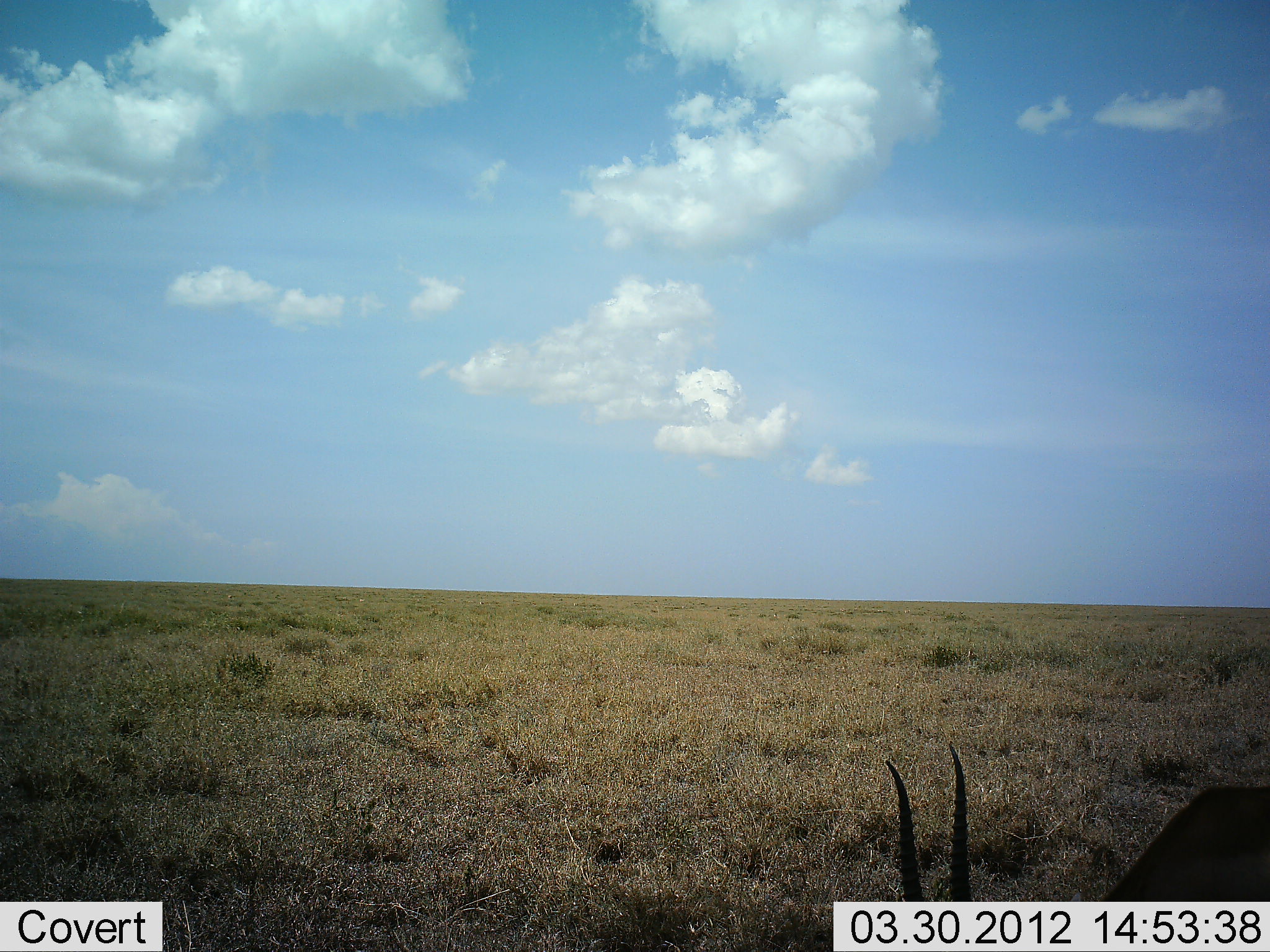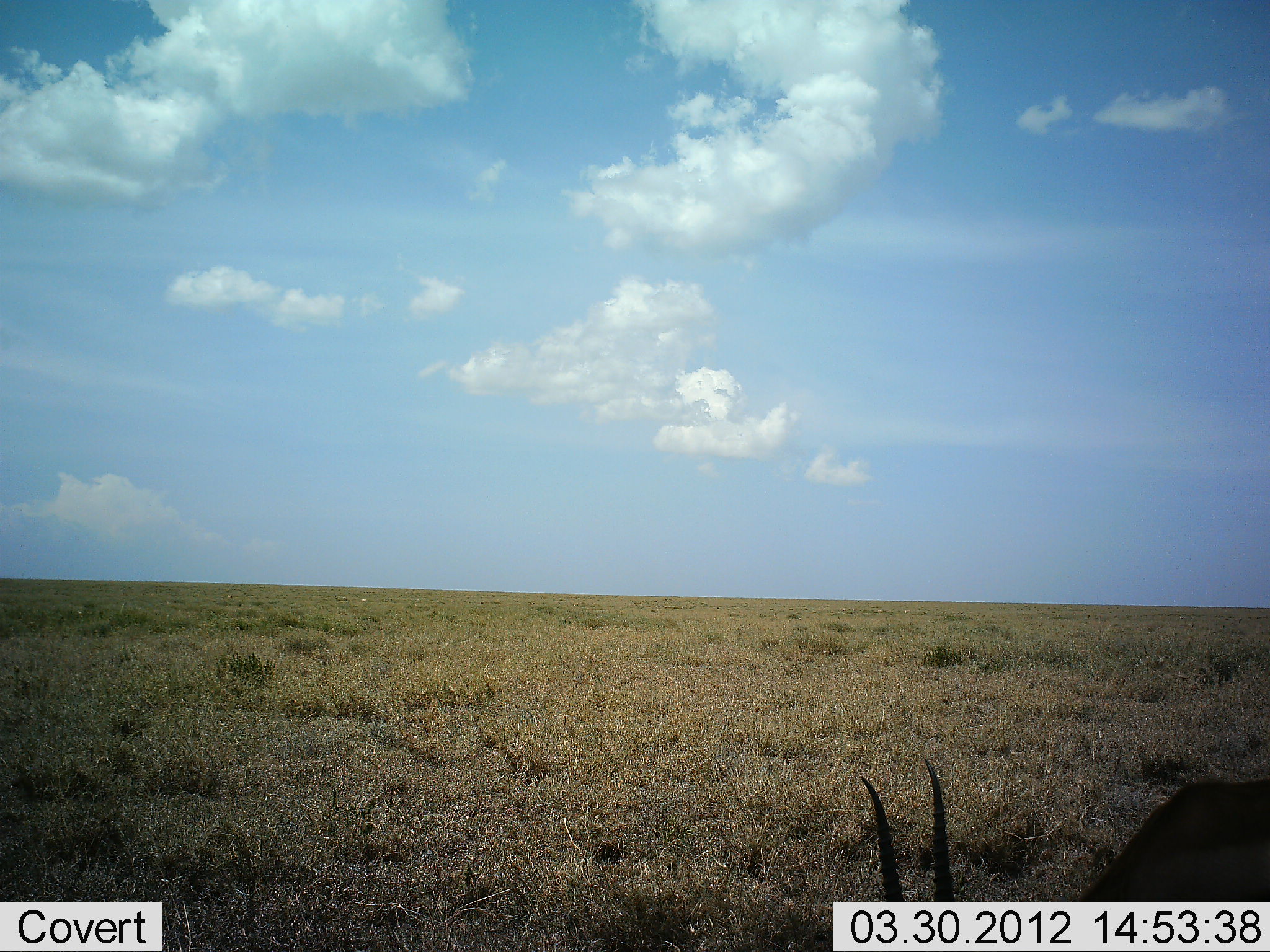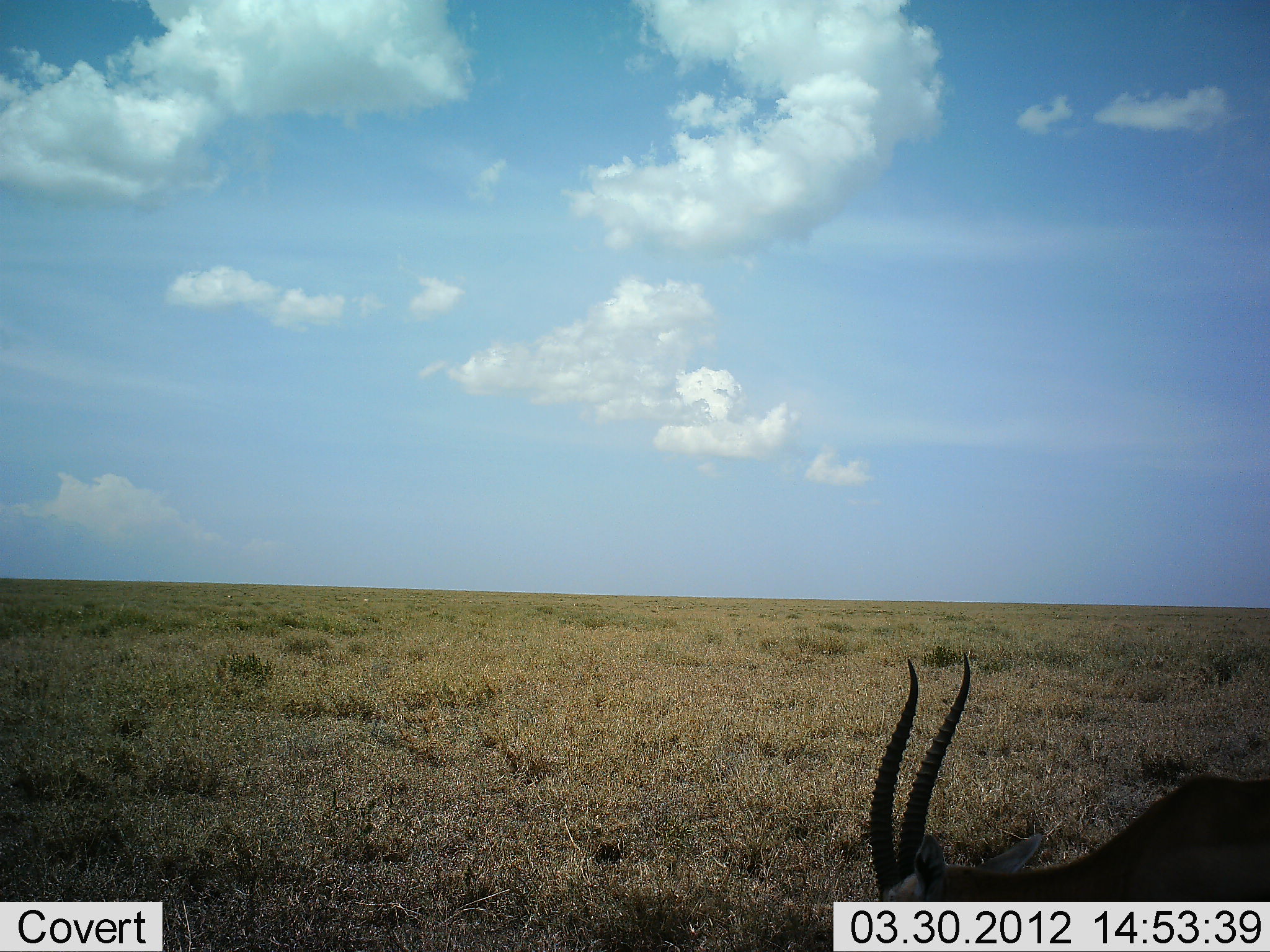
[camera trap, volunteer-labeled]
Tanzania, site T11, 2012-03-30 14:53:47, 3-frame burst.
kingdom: Animalia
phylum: Chordata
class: Mammalia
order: Artiodactyla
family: Bovidae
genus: Nanger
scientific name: Nanger granti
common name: grant's gazelle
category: gazellegrants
Gazellegrants (grant's gazelle) (Nanger granti), count 1. Behavior (volunteer vote fractions): standing 33%, resting 0%, moving 8%, interacting 0%. Young present (vote fraction): 0%. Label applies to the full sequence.